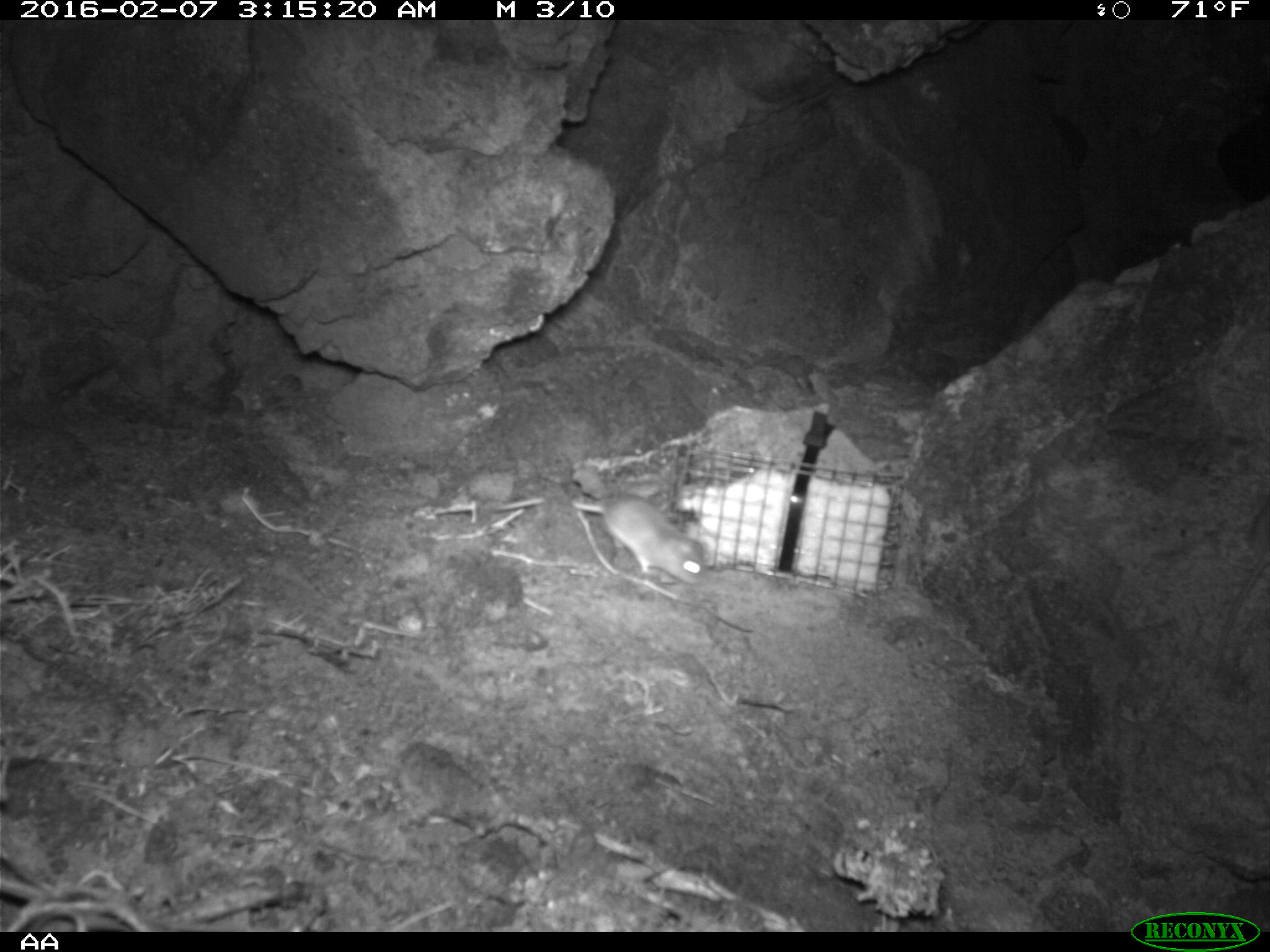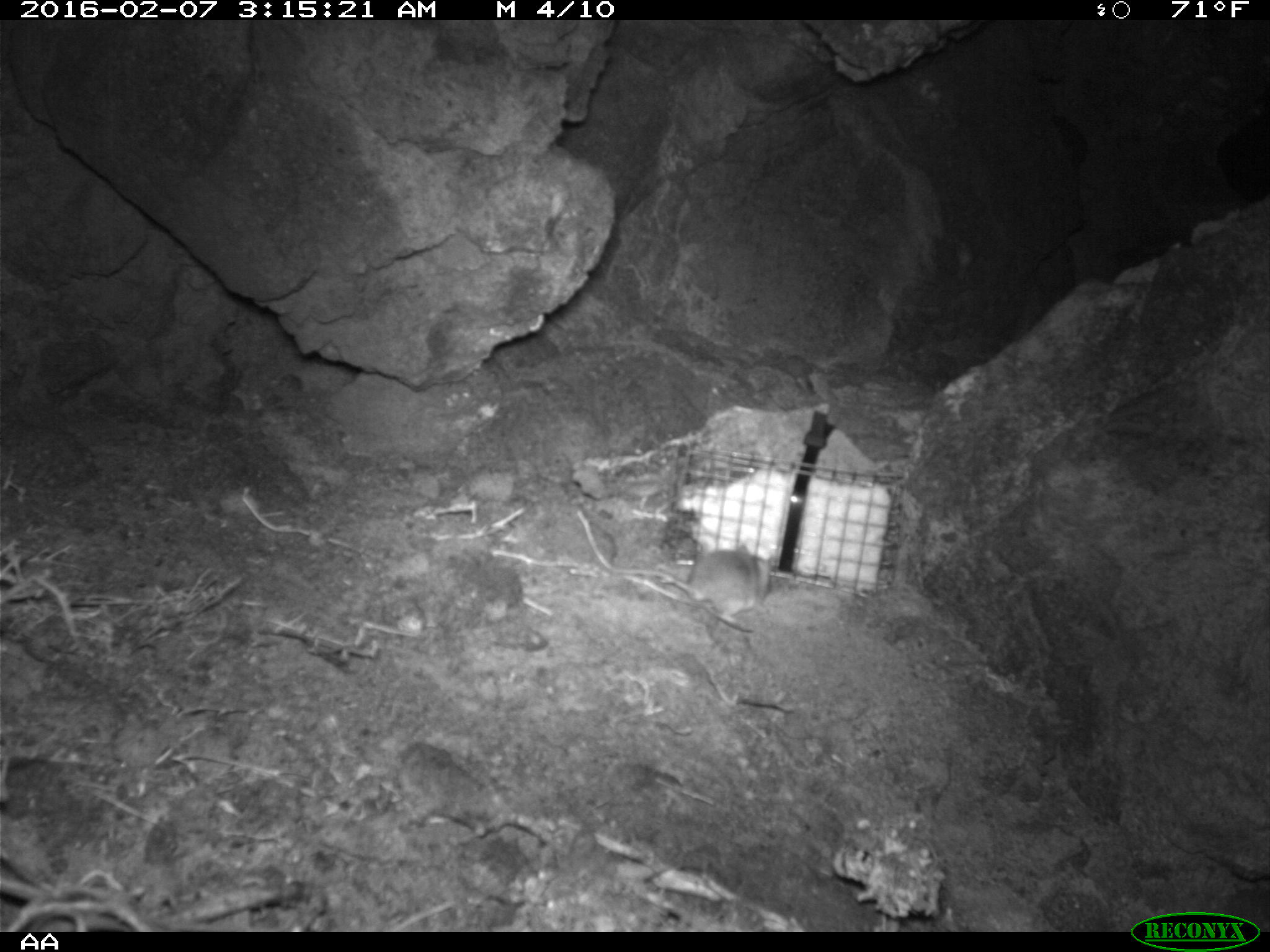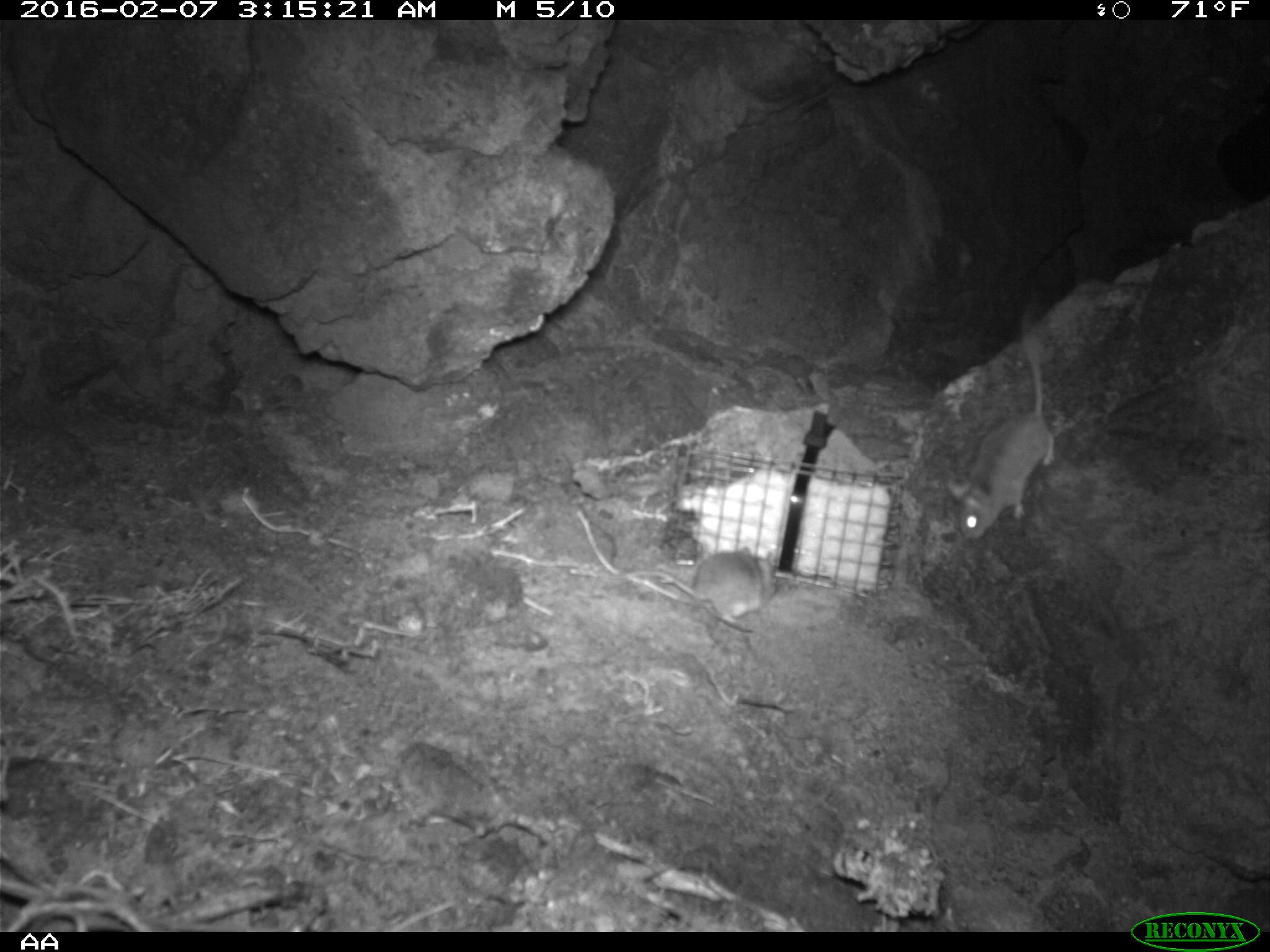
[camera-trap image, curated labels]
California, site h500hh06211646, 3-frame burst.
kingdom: Animalia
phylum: Chordata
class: Mammalia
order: Rodentia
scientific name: Rodentia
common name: rodent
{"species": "rodent (Rodentia)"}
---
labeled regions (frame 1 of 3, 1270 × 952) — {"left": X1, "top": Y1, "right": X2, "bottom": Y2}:
rodent: {"left": 569, "top": 495, "right": 711, "bottom": 586}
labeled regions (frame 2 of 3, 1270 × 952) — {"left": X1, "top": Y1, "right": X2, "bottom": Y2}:
rodent: {"left": 605, "top": 543, "right": 771, "bottom": 616}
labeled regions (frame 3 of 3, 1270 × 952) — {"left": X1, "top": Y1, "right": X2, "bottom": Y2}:
rodent: {"left": 944, "top": 286, "right": 1051, "bottom": 539}; {"left": 664, "top": 544, "right": 800, "bottom": 631}